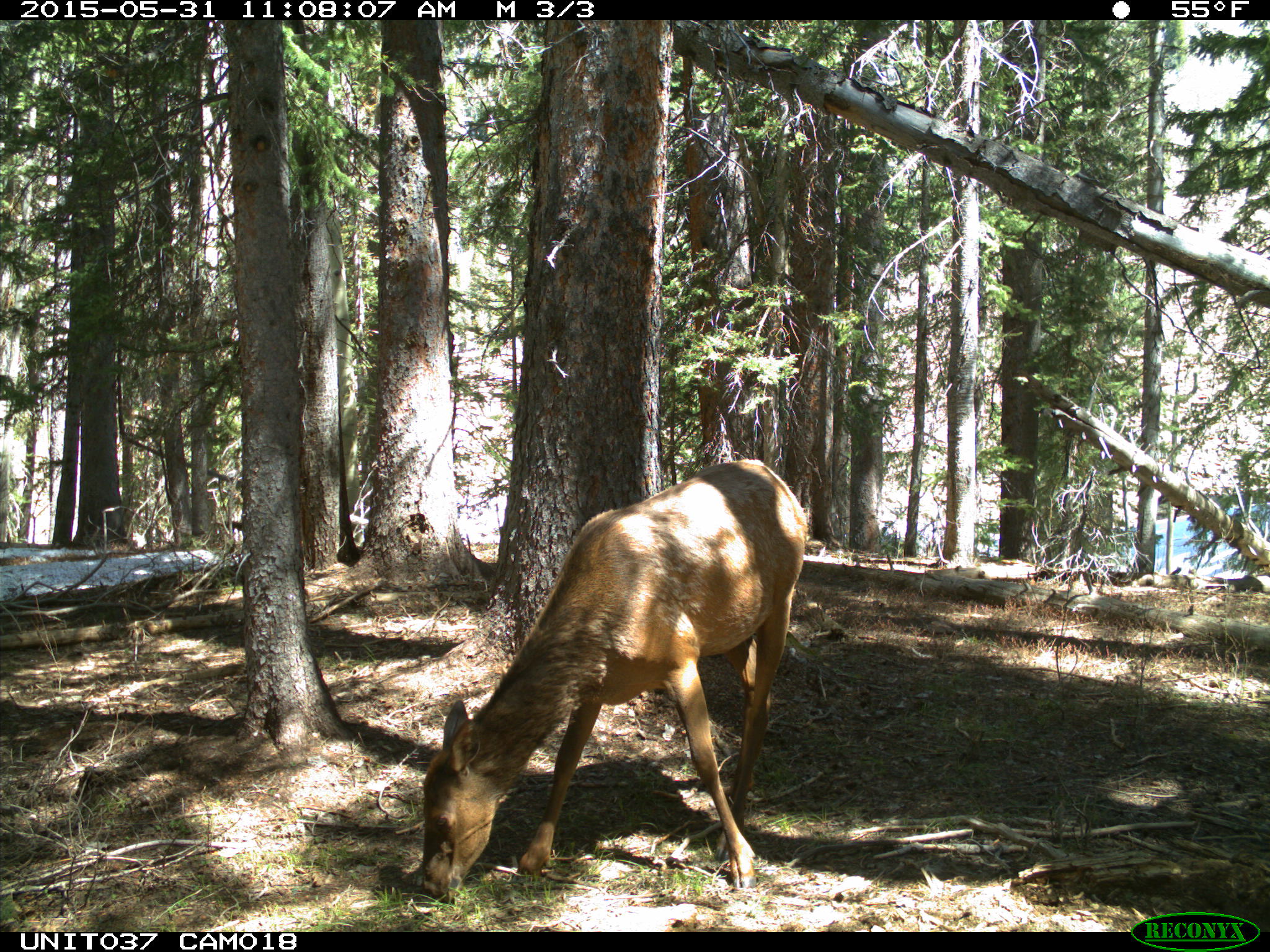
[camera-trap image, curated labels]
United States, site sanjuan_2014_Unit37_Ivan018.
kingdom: Animalia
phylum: Chordata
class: Mammalia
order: Artiodactyla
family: Cervidae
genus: Cervus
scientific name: Cervus elaphus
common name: red deer